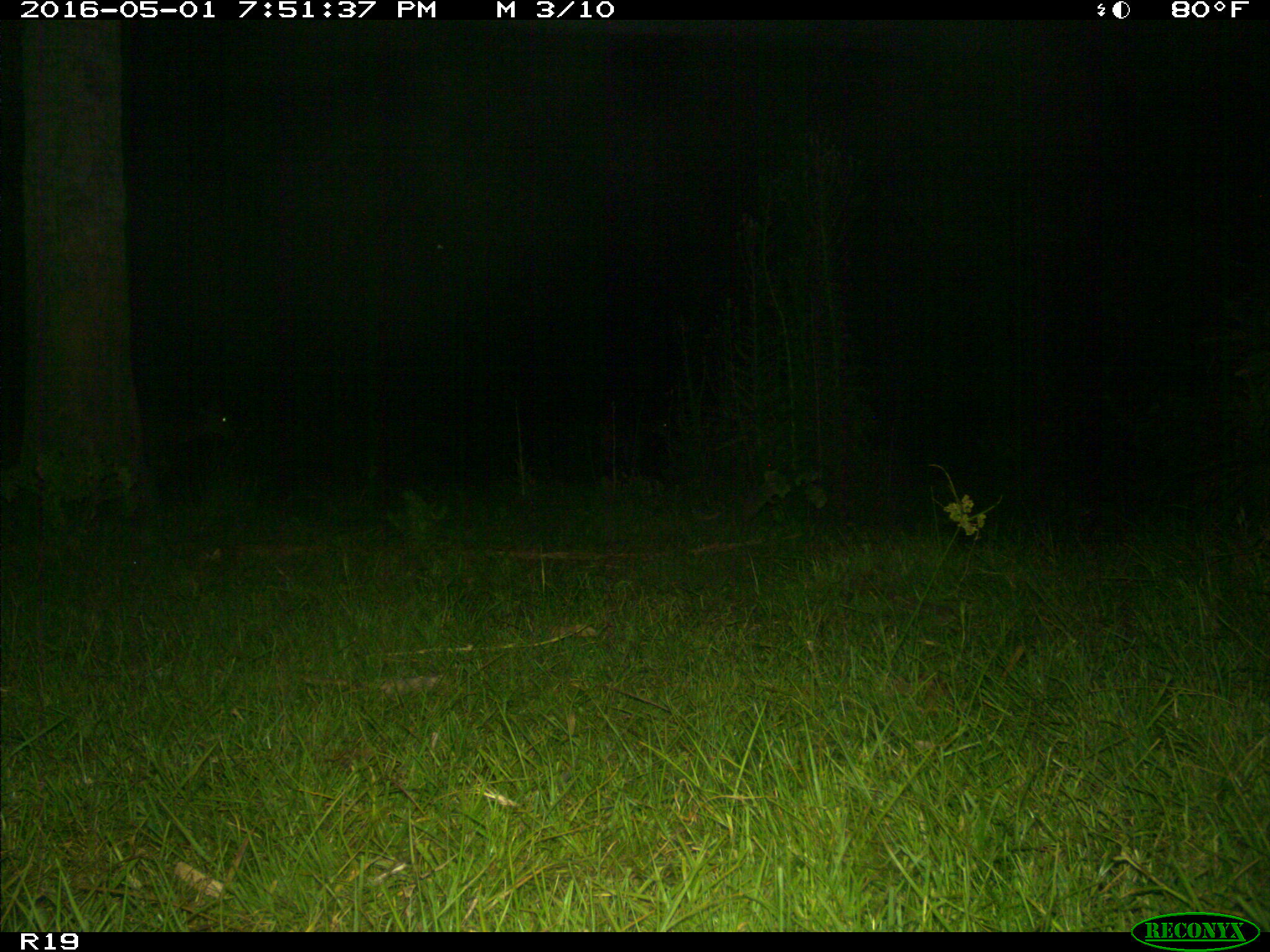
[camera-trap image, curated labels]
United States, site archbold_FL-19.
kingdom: Animalia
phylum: Chordata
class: Mammalia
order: Artiodactyla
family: Cervidae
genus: Odocoileus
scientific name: Odocoileus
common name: deer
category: unidentified deer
Unidentified deer (deer) (Odocoileus).